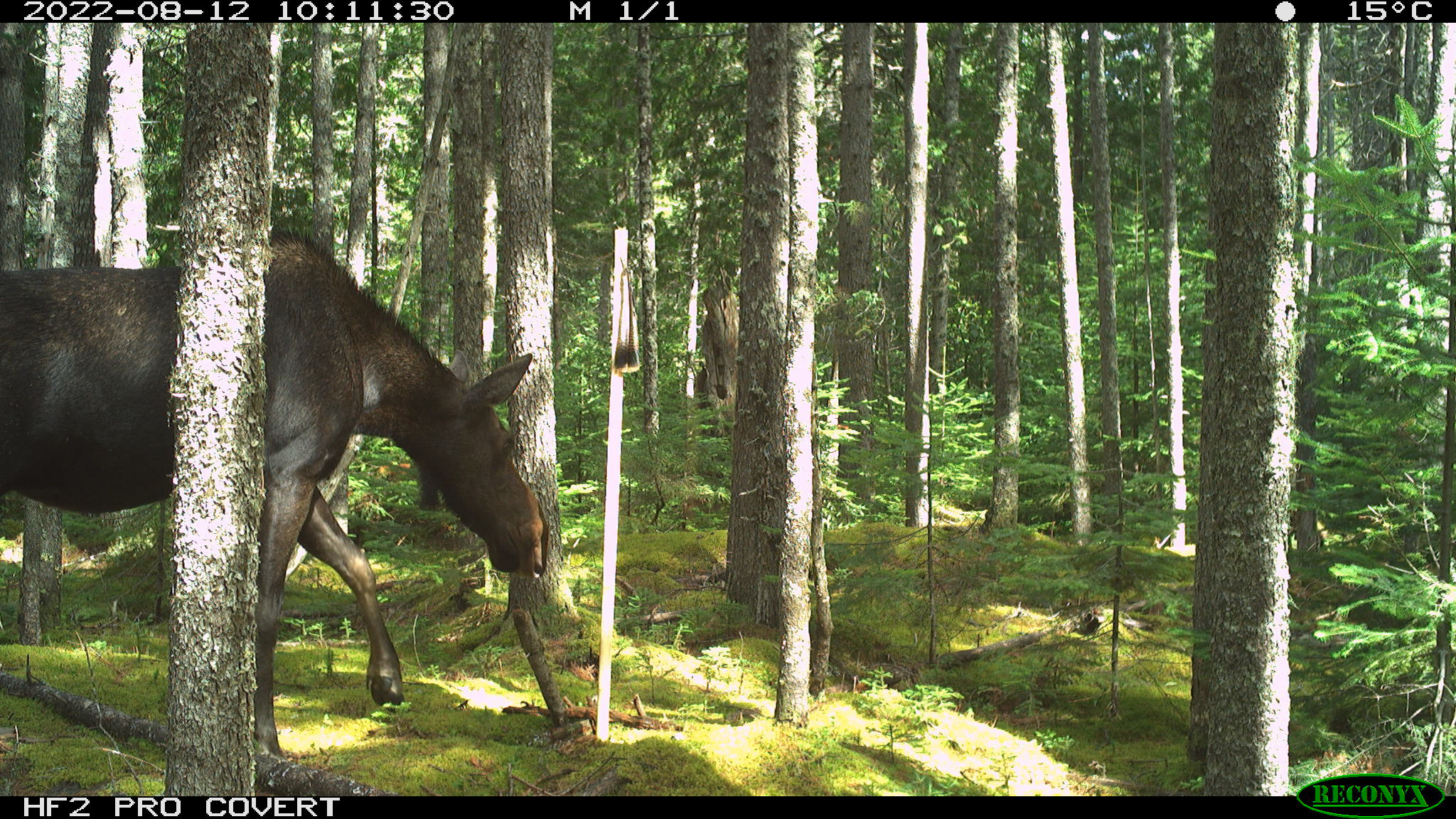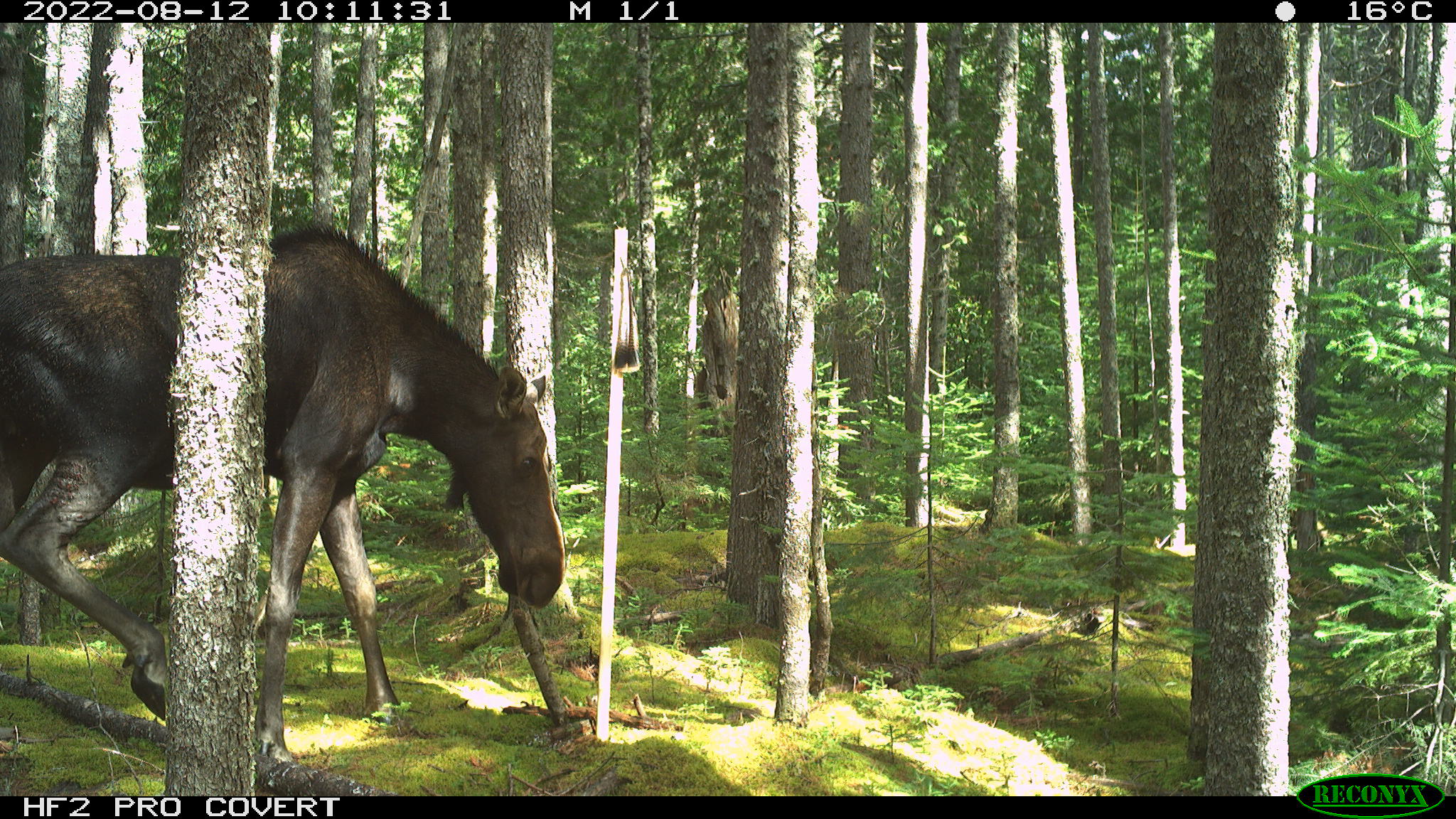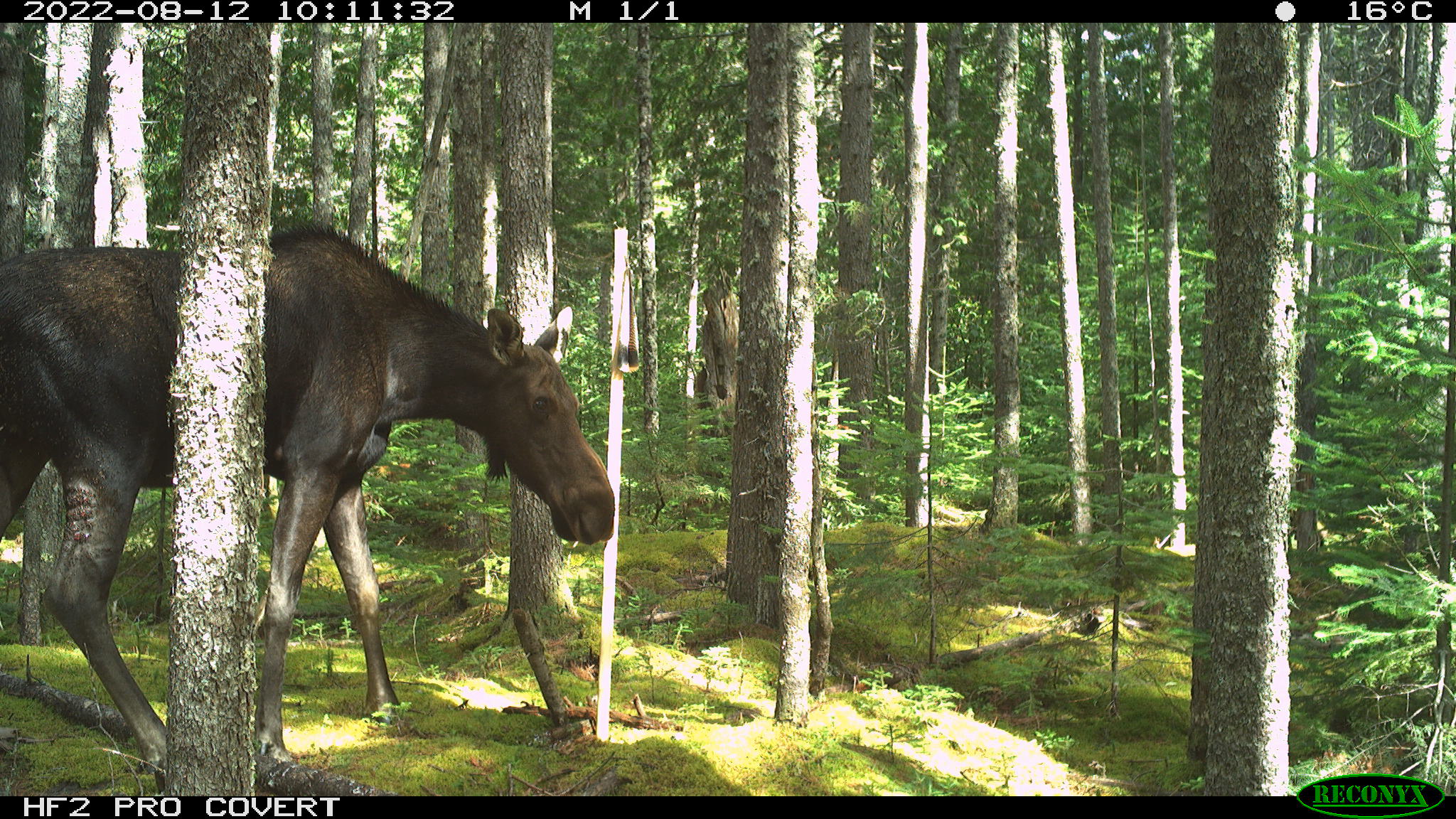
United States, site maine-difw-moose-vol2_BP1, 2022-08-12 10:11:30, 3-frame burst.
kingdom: Animalia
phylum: Chordata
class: Mammalia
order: Artiodactyla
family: Cervidae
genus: Alces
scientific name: Alces alces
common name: moose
Moose (Alces alces).